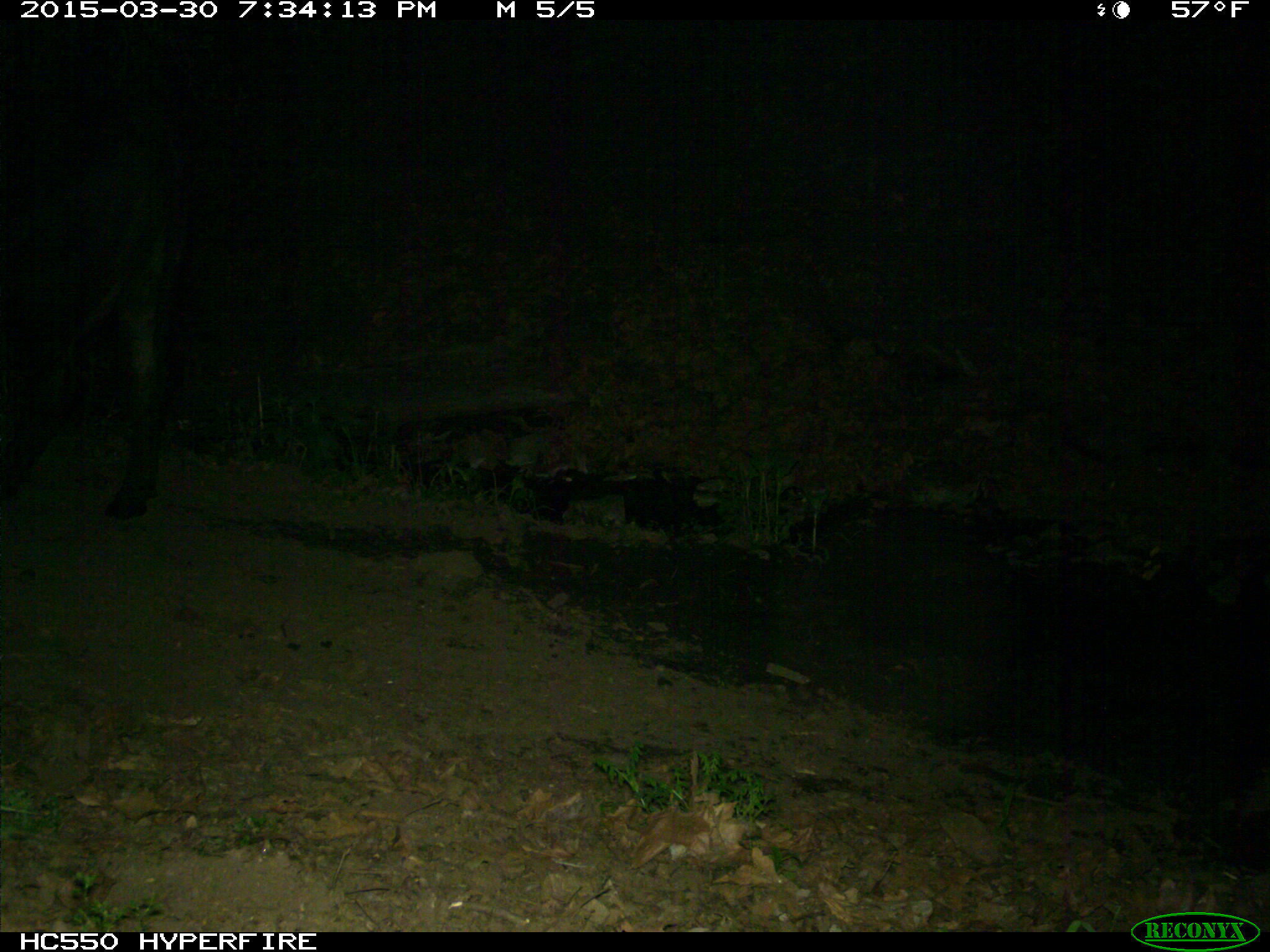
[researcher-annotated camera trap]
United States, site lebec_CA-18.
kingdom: Animalia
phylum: Chordata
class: Mammalia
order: Artiodactyla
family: Bovidae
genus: Bos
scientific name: Bos taurus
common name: domestic cow